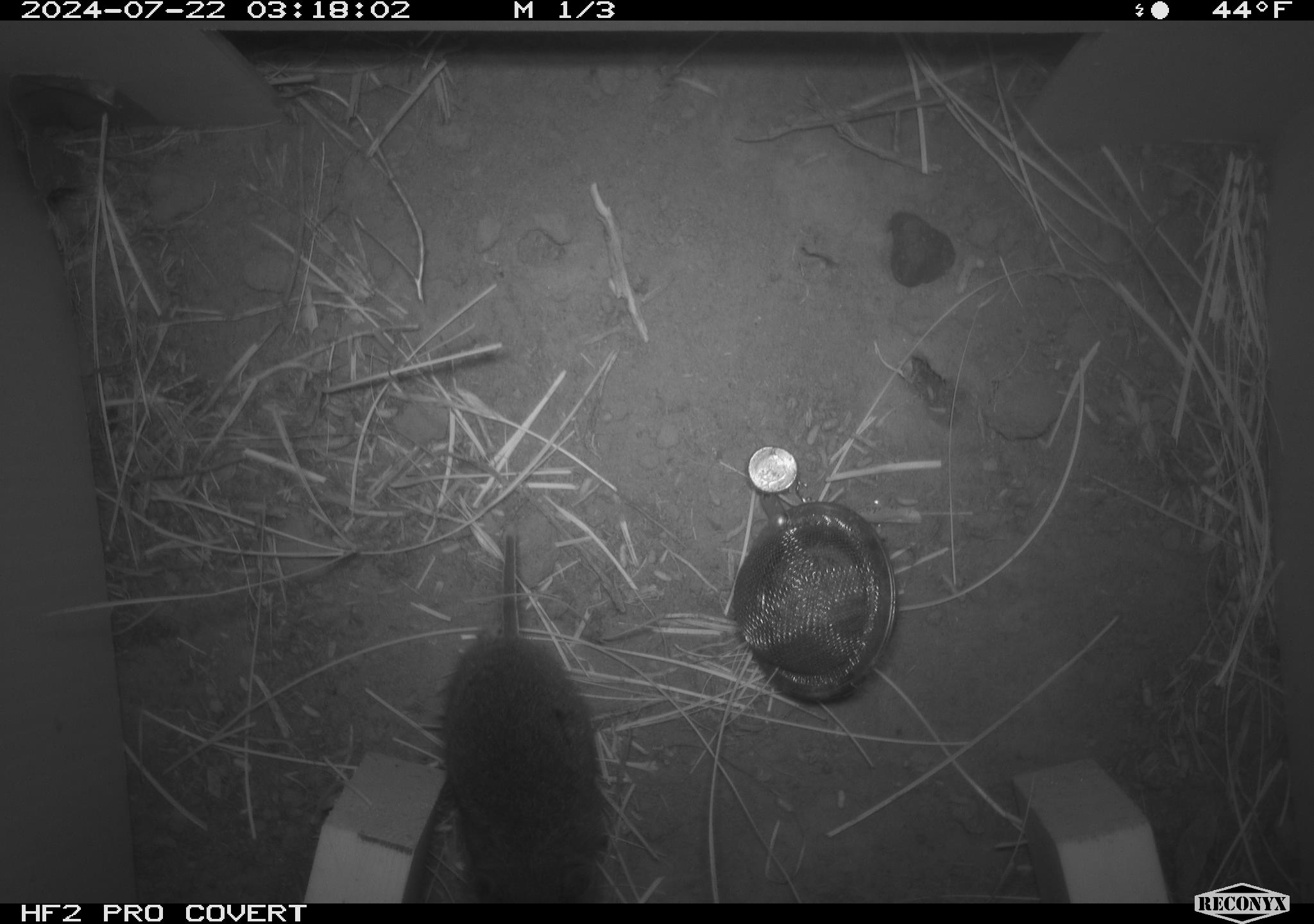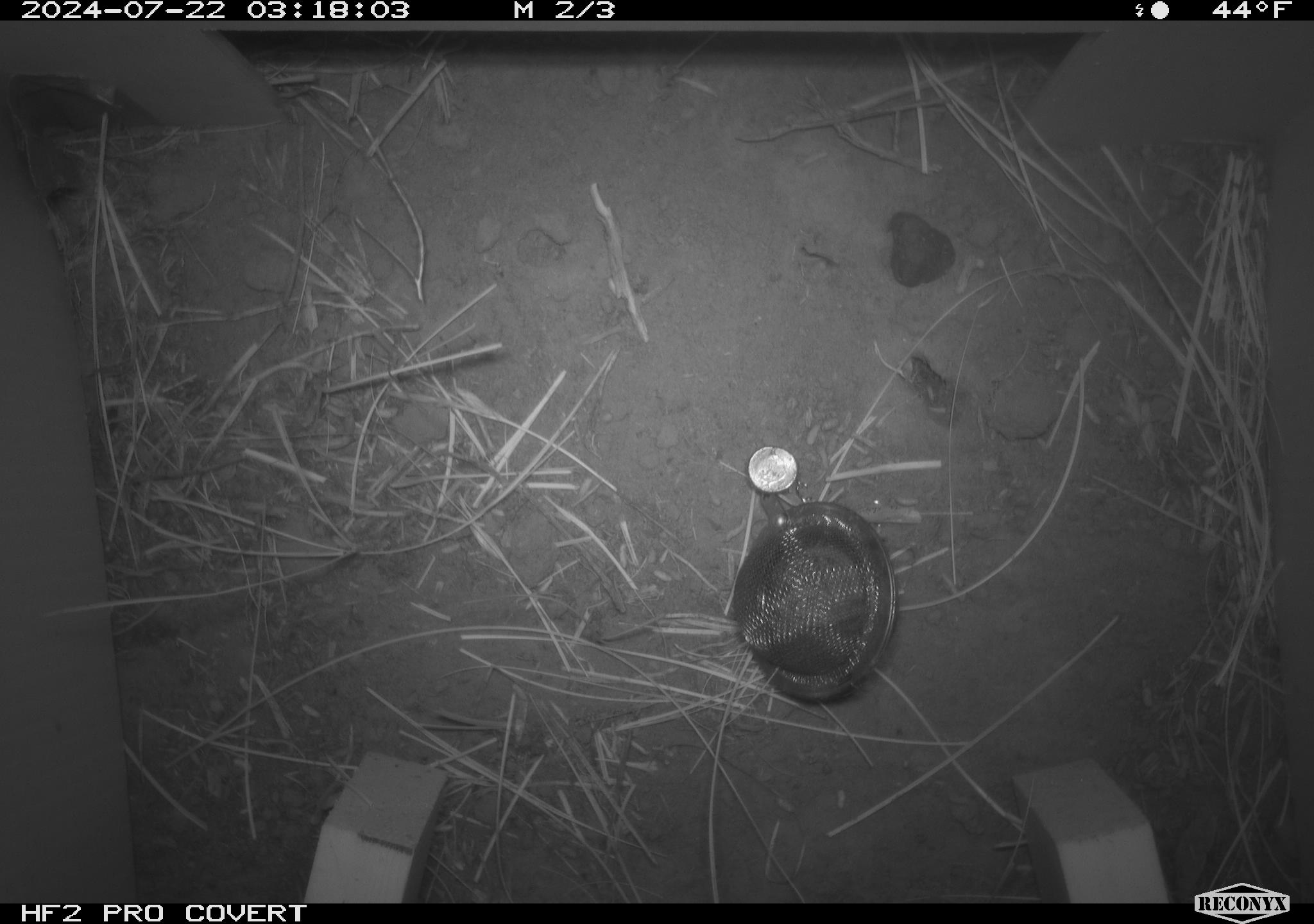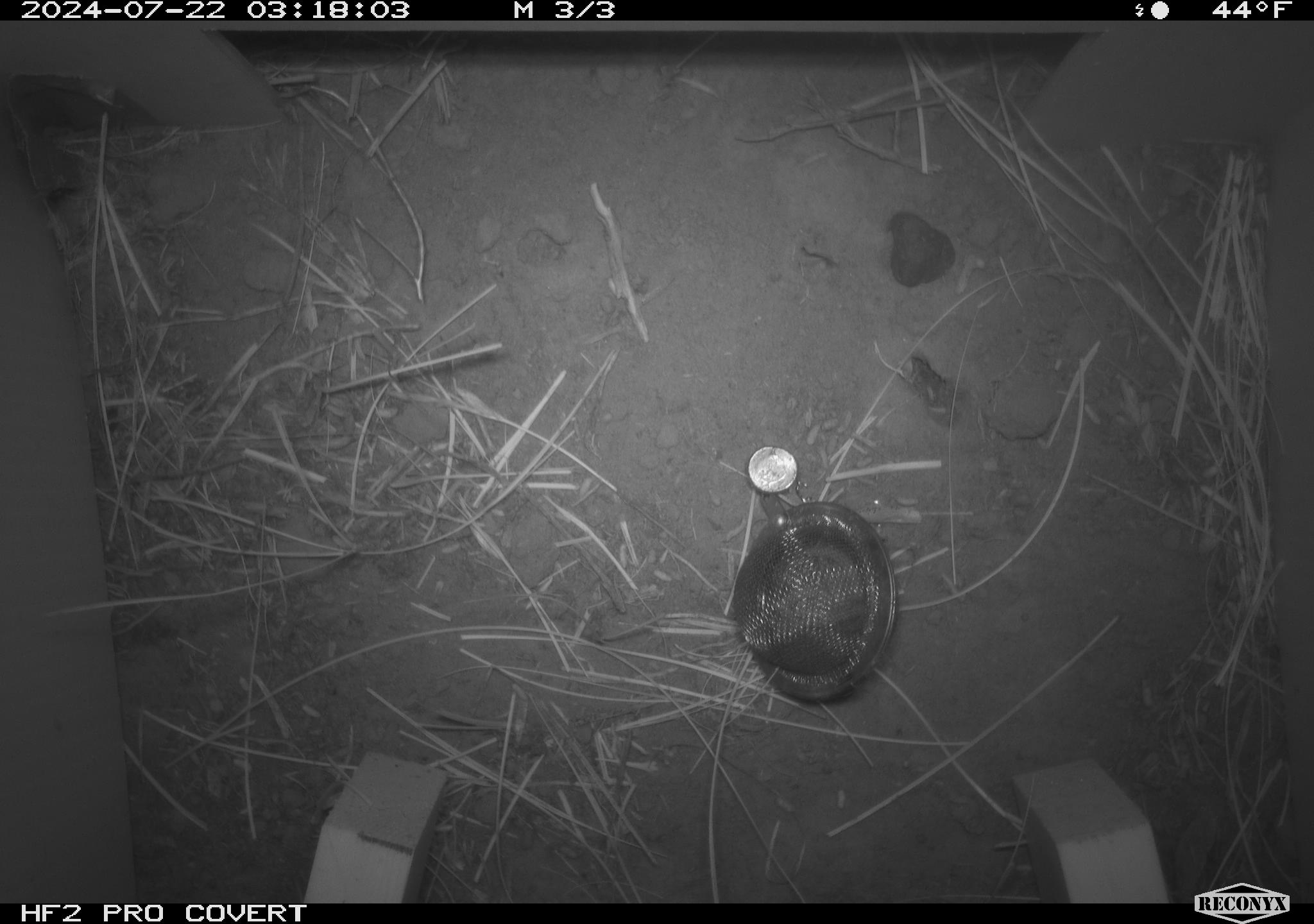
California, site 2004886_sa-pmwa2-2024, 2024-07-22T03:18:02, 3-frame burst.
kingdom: Animalia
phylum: Chordata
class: Mammalia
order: Rodentia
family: Cricetidae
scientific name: Arvicolinae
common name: voles, lemmings, and muskrats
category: arvicolinae subfamily